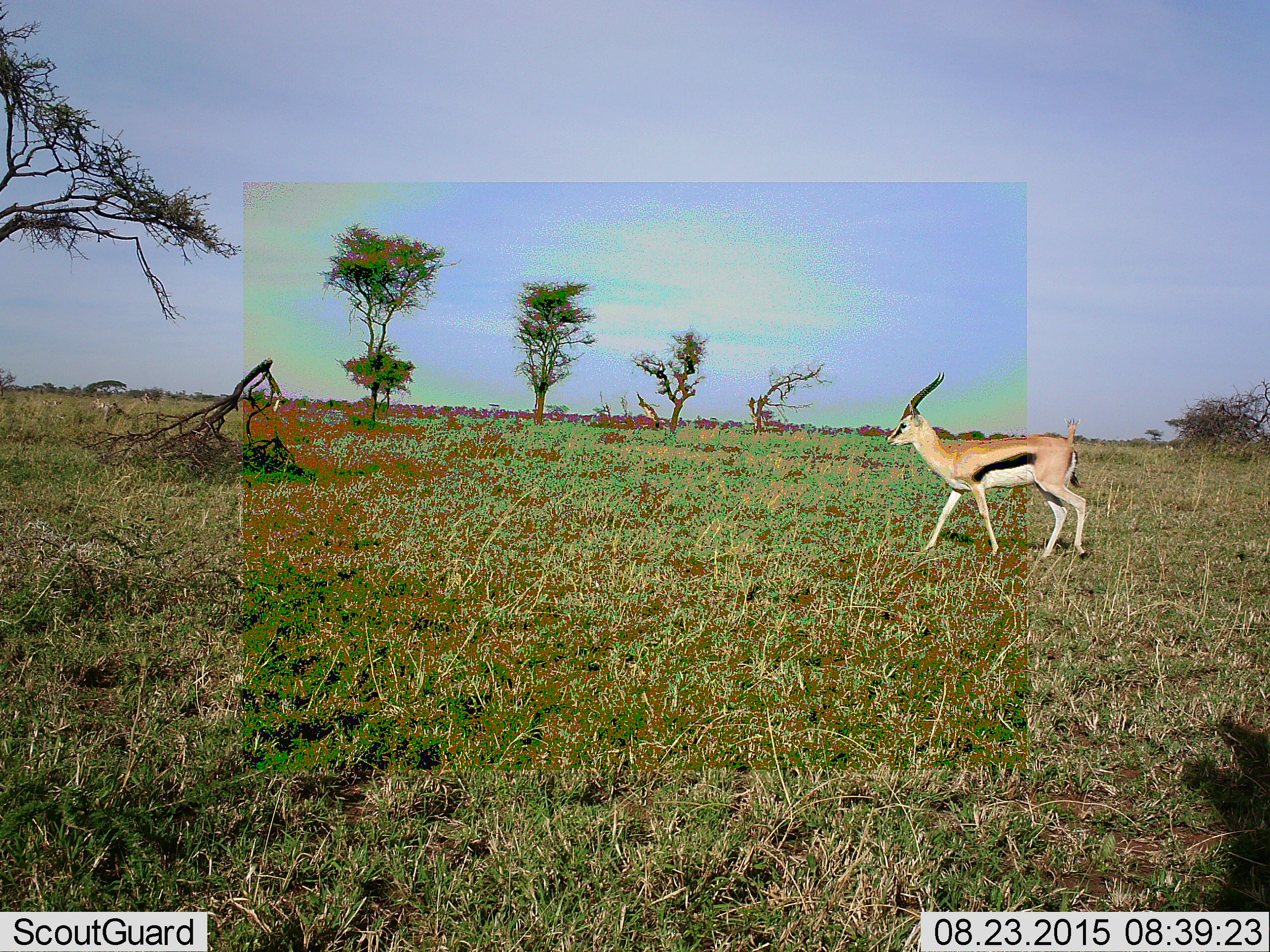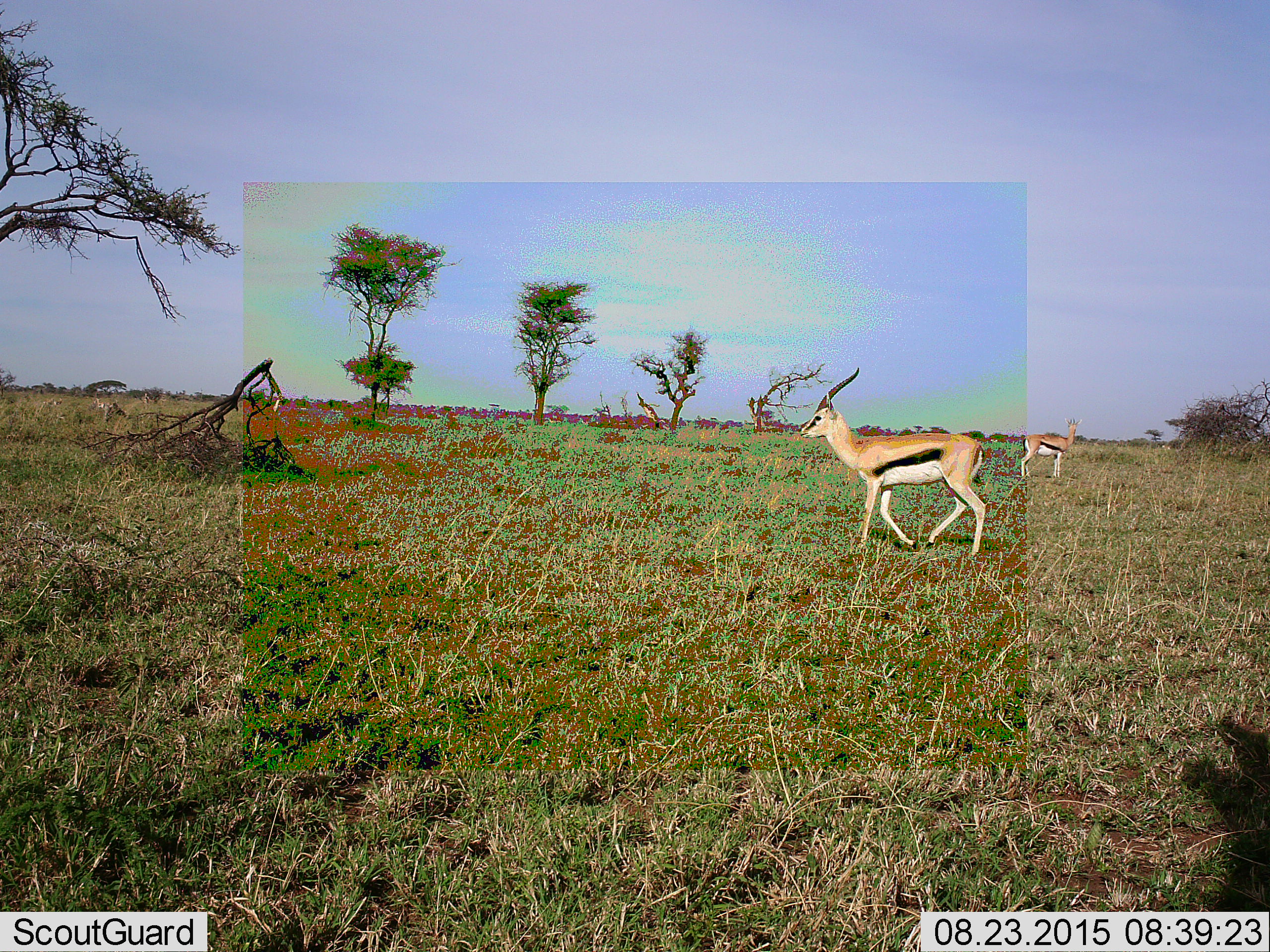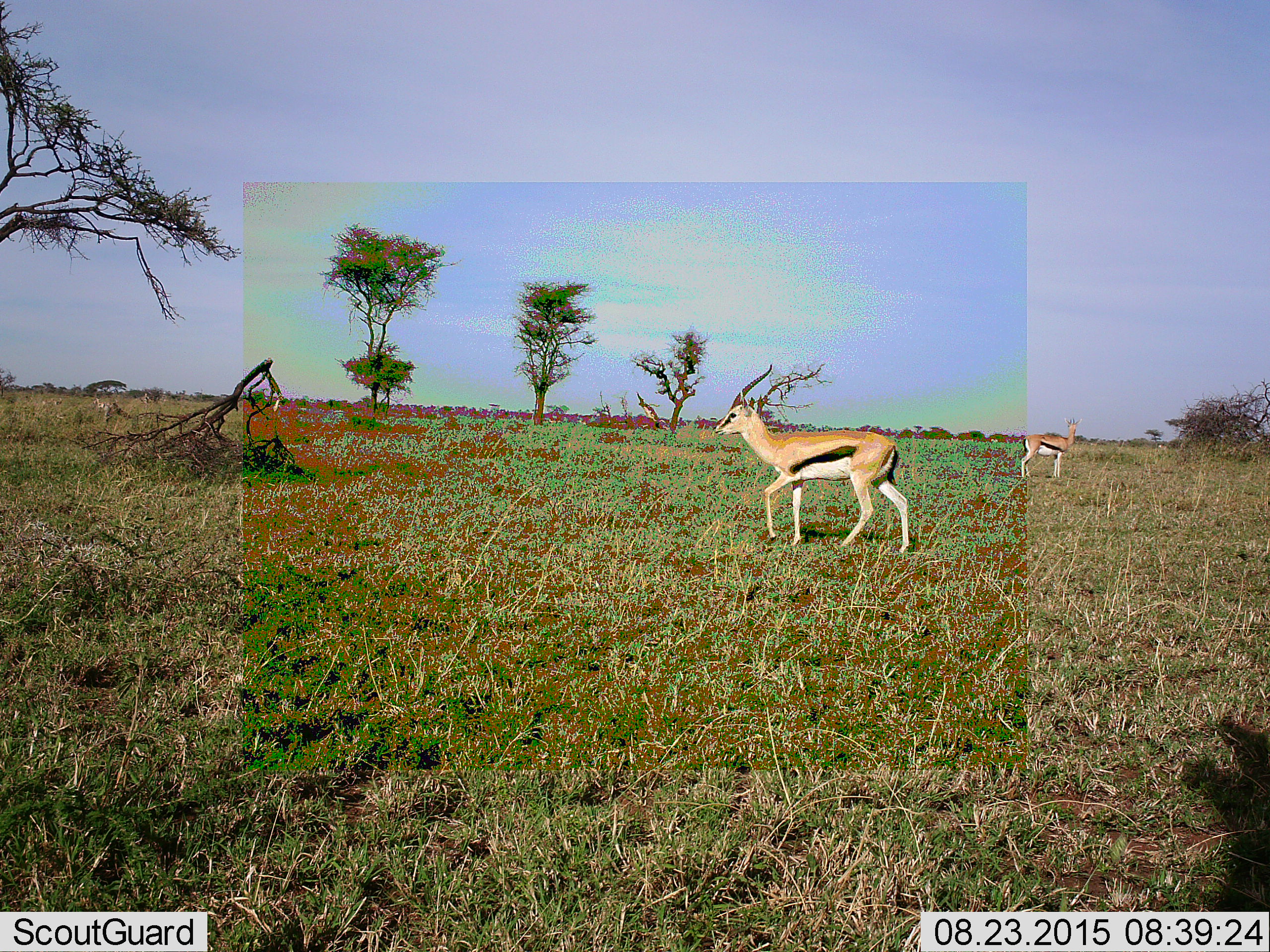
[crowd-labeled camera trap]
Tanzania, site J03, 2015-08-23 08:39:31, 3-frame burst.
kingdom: Animalia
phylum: Chordata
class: Mammalia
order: Artiodactyla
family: Bovidae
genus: Eudorcas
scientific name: Eudorcas thomsonii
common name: thomson's gazelle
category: gazellethomsons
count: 2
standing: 88%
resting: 0%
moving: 75%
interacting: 0%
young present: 0%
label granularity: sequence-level